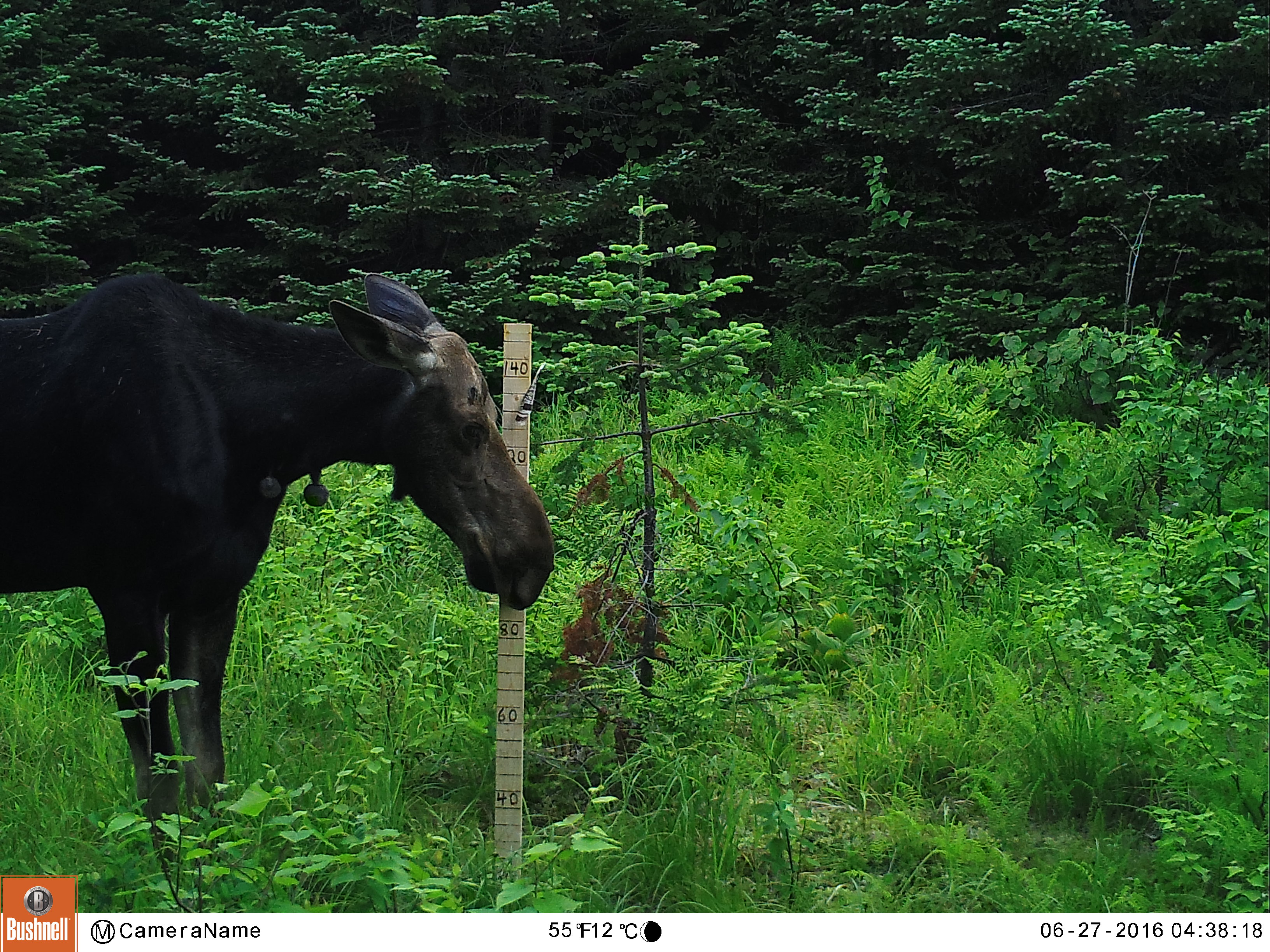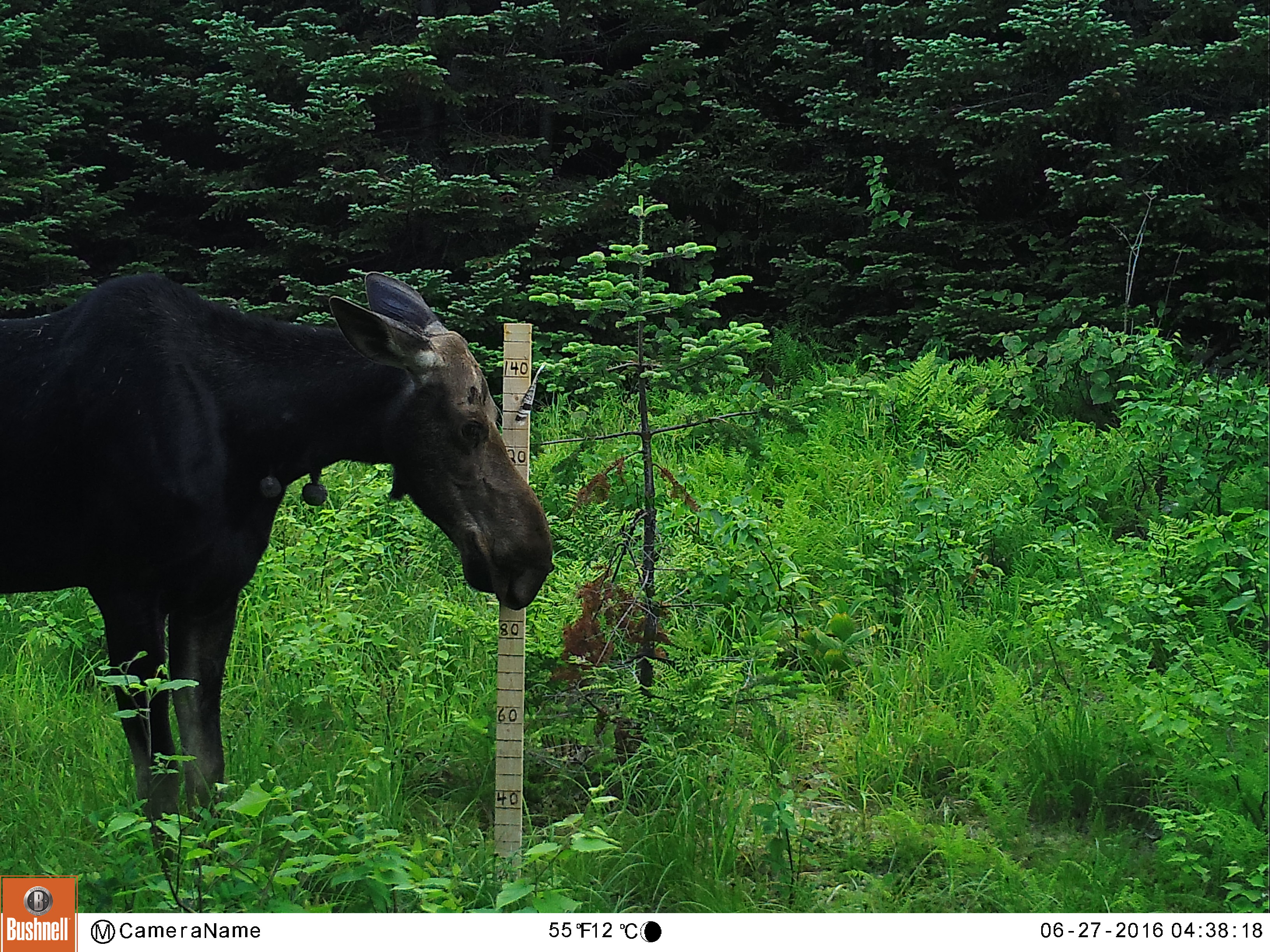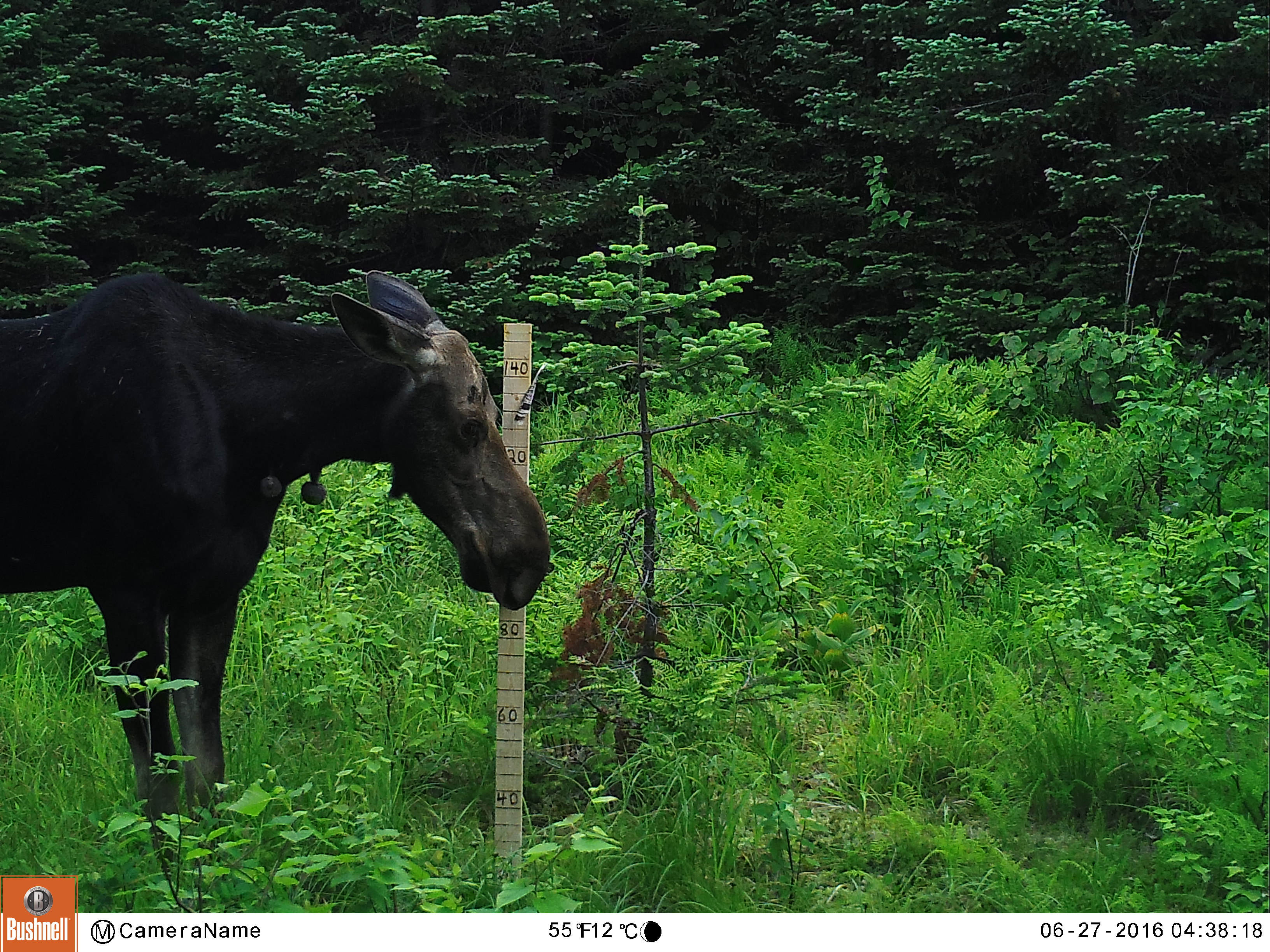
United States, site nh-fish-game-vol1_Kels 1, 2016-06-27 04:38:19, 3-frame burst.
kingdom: Animalia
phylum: Chordata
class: Mammalia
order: Artiodactyla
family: Cervidae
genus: Alces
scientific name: Alces alces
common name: moose